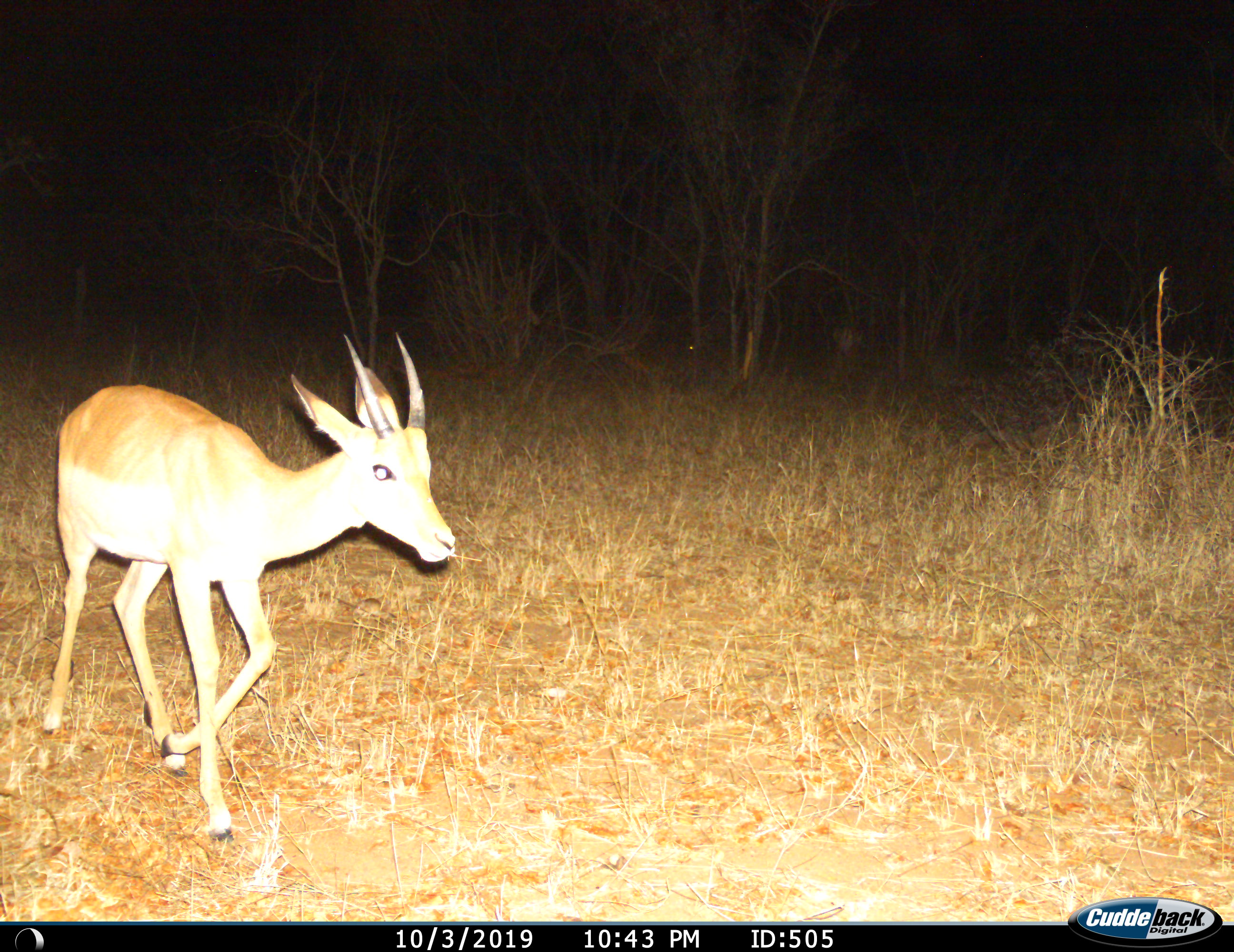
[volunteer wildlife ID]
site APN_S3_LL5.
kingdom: Animalia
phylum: Chordata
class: Mammalia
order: Artiodactyla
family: Bovidae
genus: Aepyceros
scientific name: Aepyceros melampus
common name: impala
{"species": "impala (Aepyceros melampus)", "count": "1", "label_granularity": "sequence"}